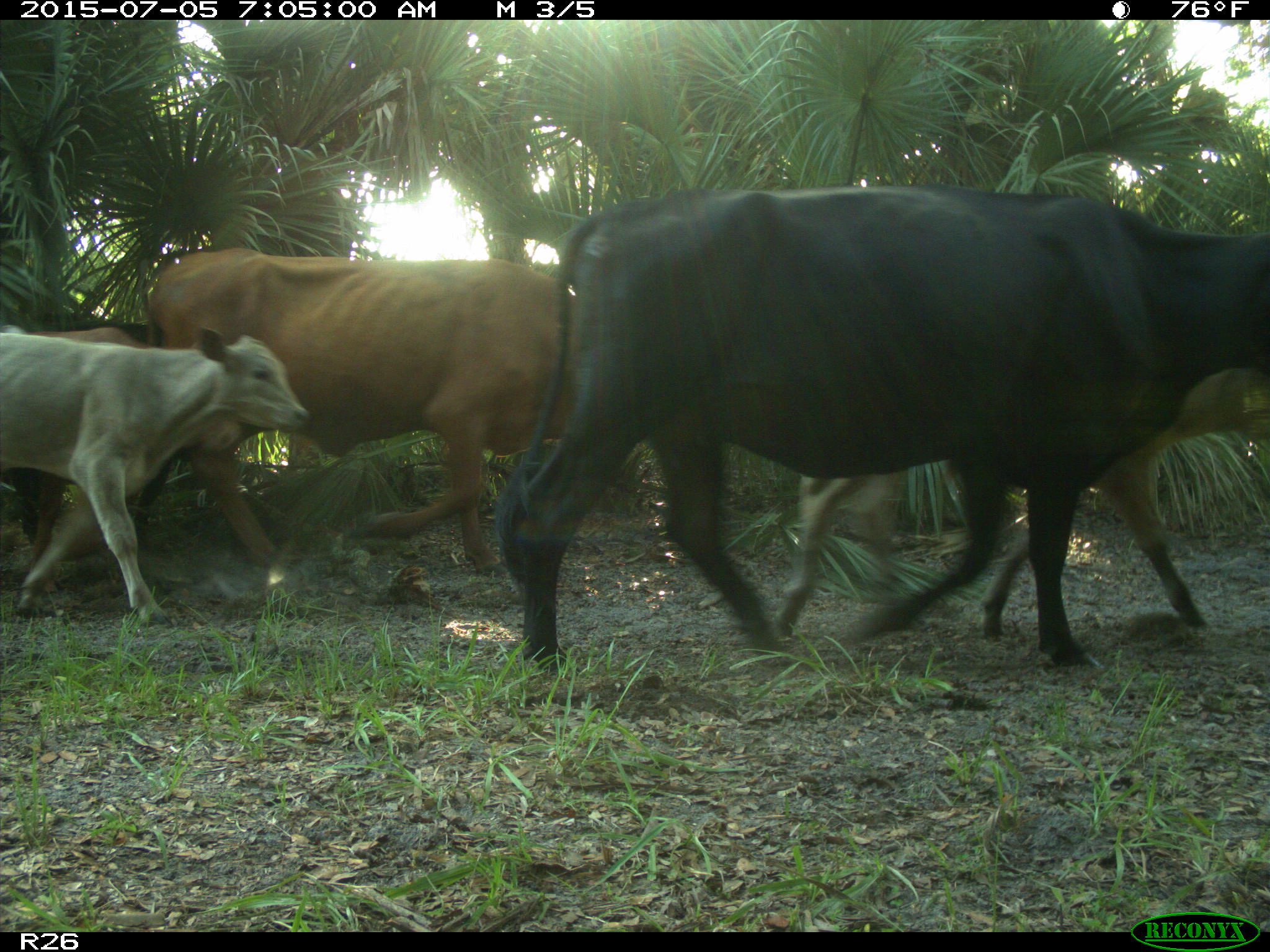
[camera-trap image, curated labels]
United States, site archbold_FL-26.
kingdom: Animalia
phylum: Chordata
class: Mammalia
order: Artiodactyla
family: Bovidae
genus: Bos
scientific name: Bos taurus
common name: domestic cow